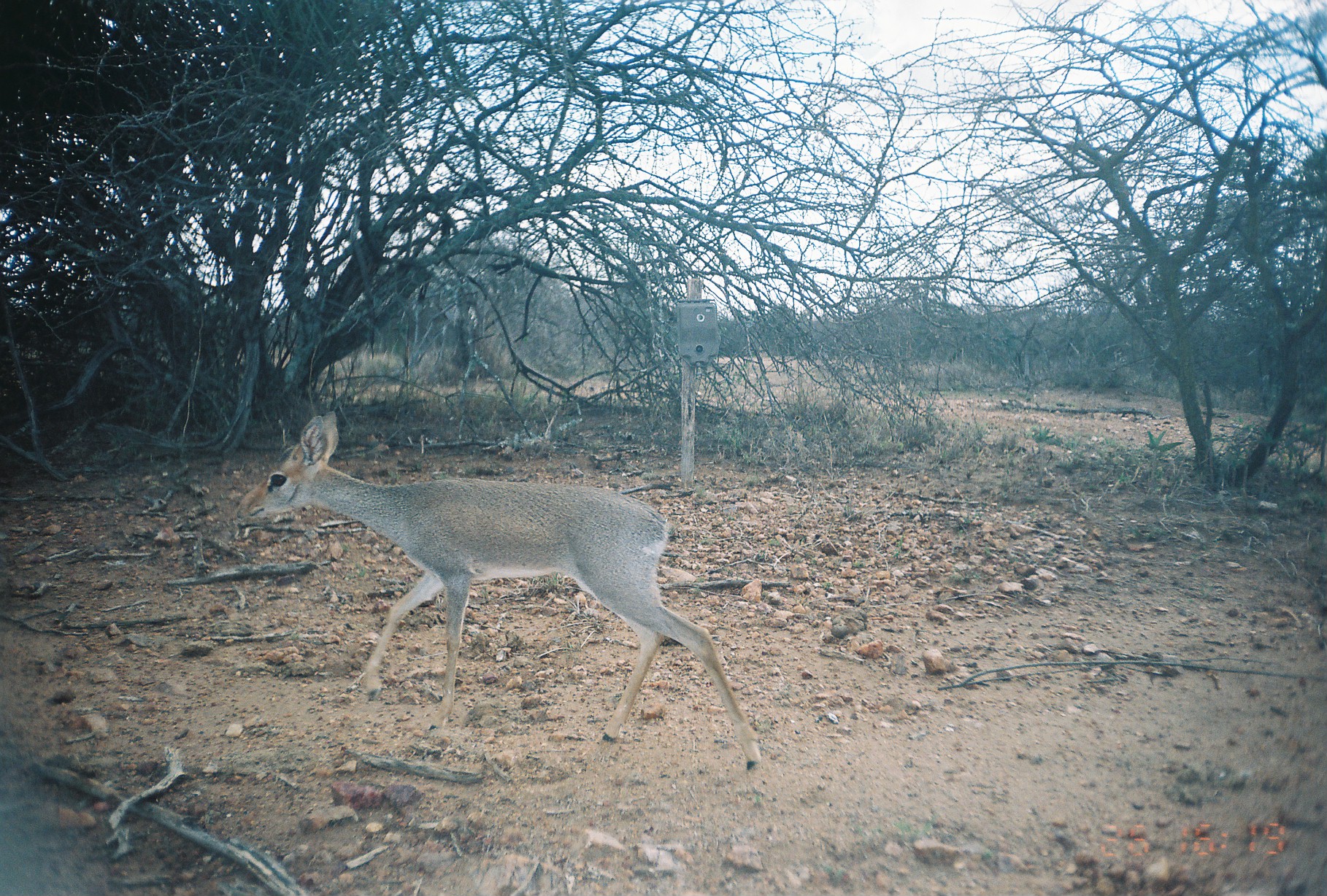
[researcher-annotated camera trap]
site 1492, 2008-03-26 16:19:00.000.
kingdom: Animalia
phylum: Chordata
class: Mammalia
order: Artiodactyla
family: Bovidae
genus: Madoqua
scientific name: Madoqua guentheri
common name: günther's dik-dik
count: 1